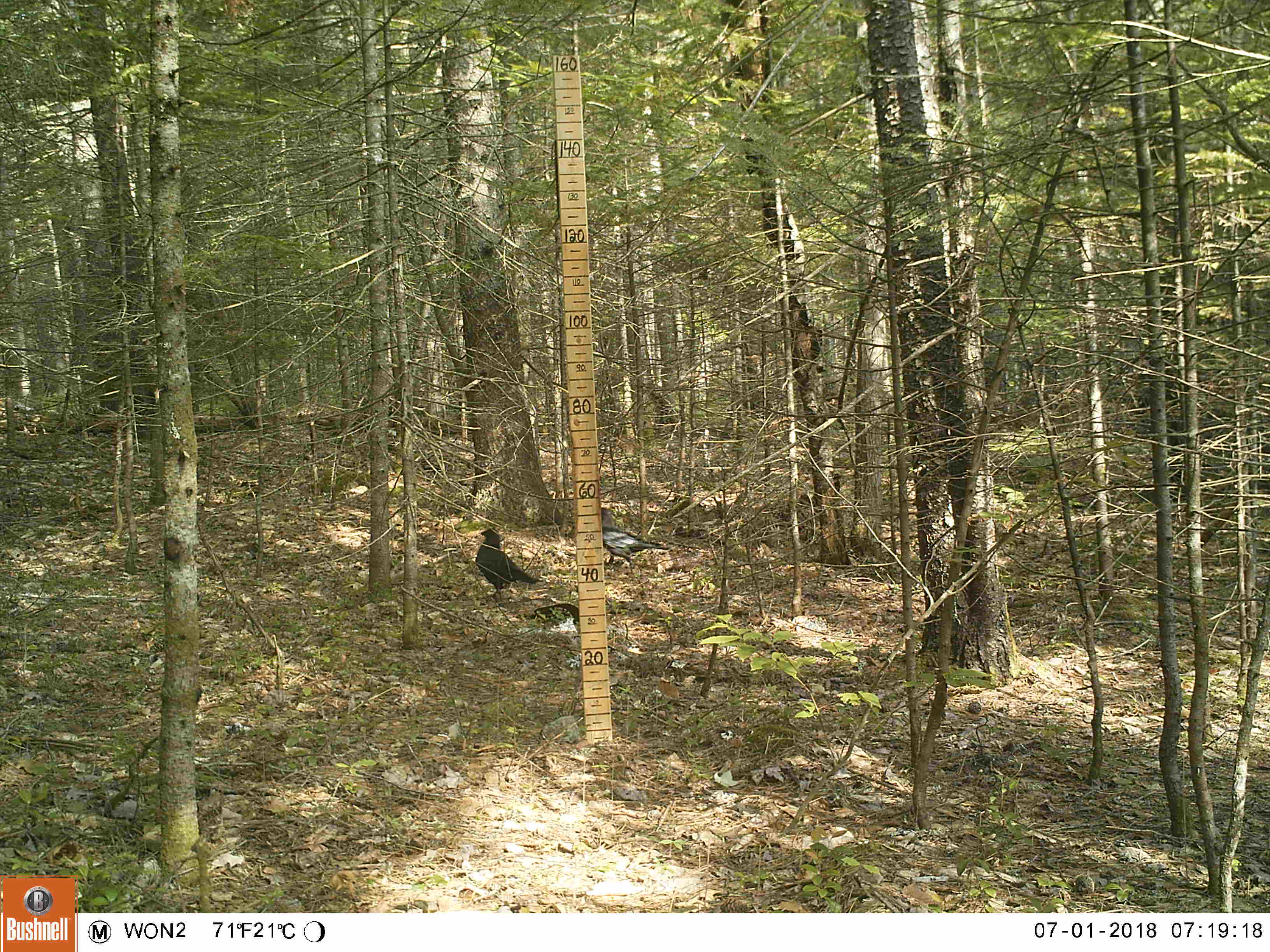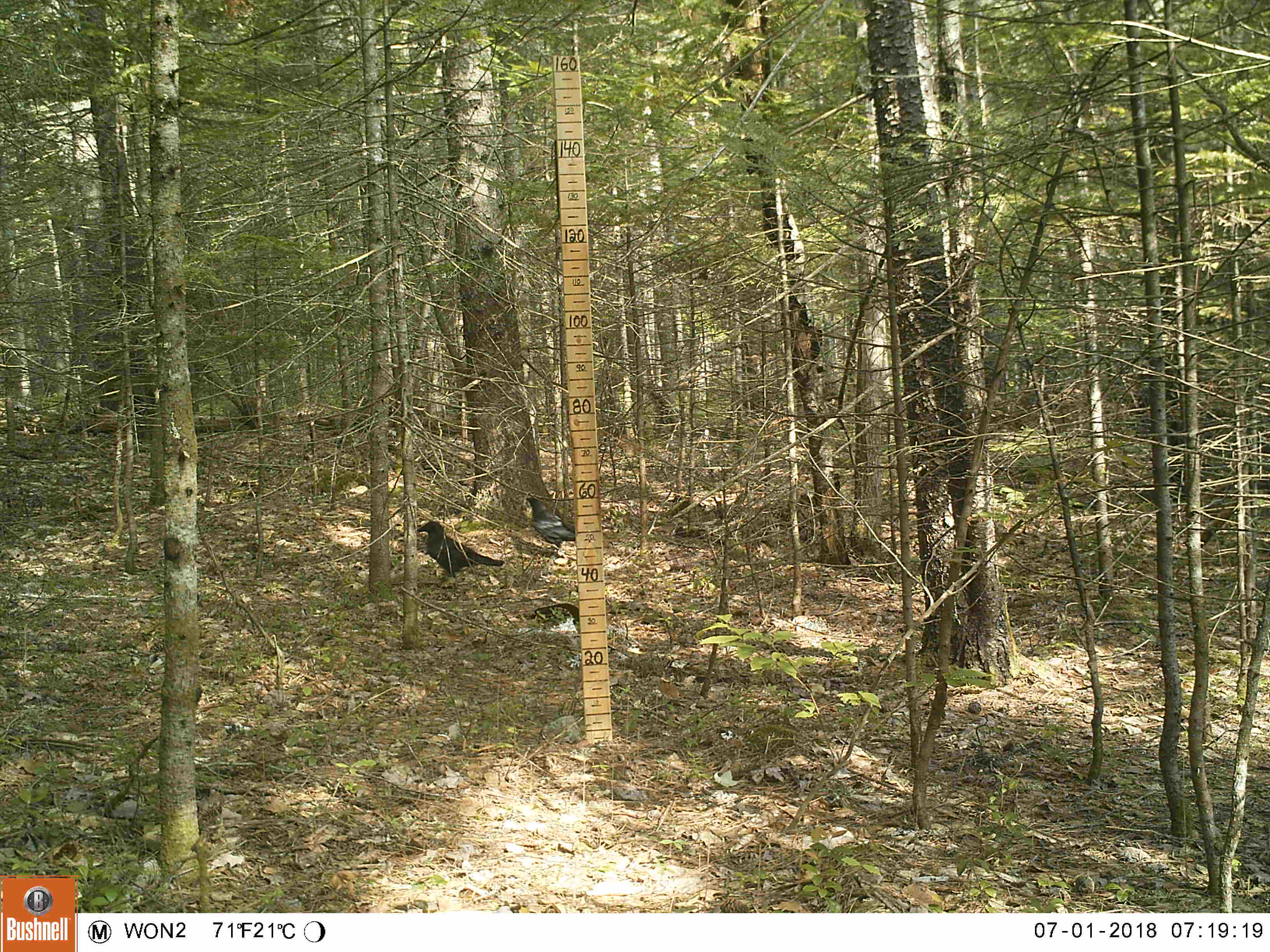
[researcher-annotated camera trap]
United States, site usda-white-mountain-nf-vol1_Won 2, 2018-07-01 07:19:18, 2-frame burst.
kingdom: Animalia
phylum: Chordata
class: Aves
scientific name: Aves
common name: bird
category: bird sp.